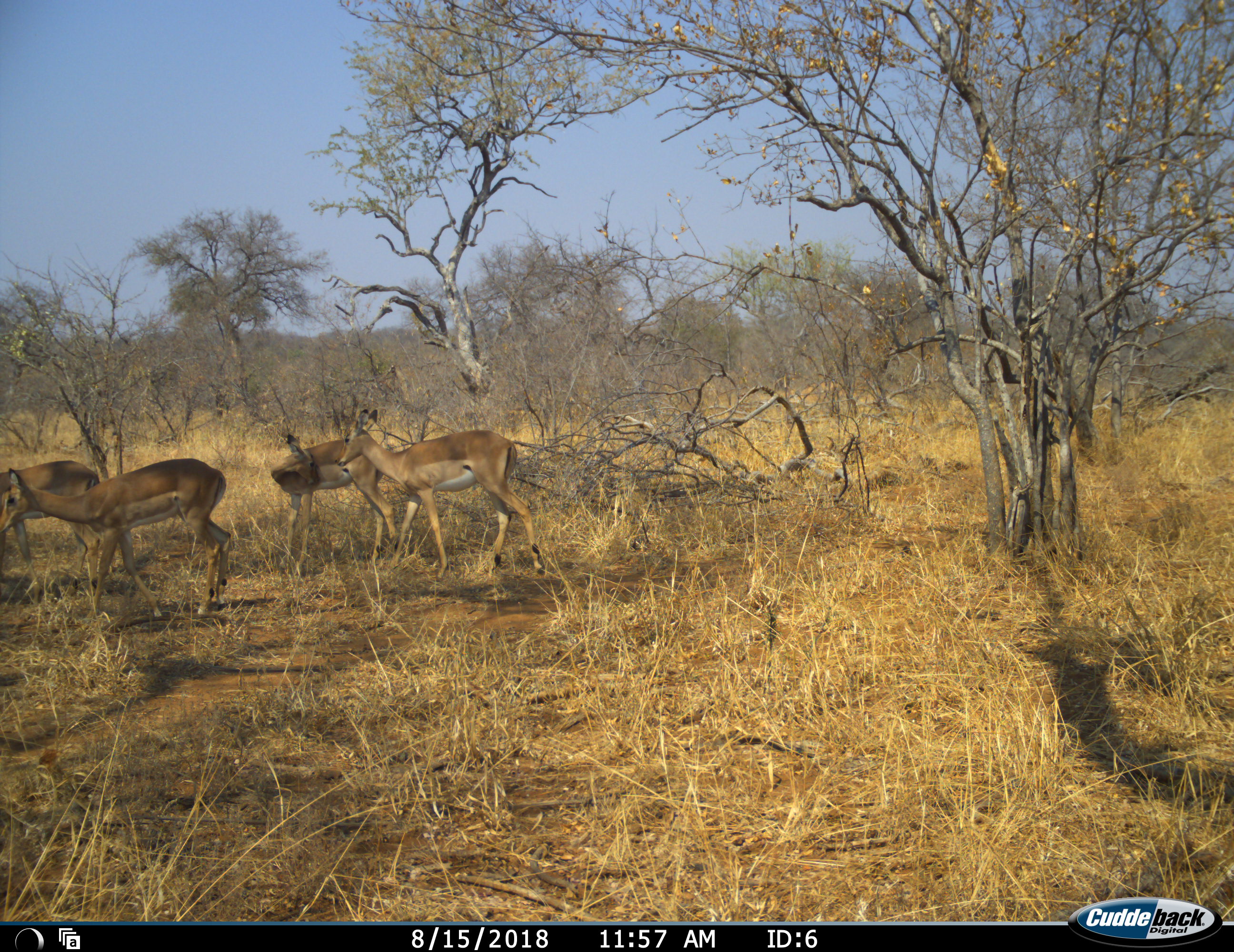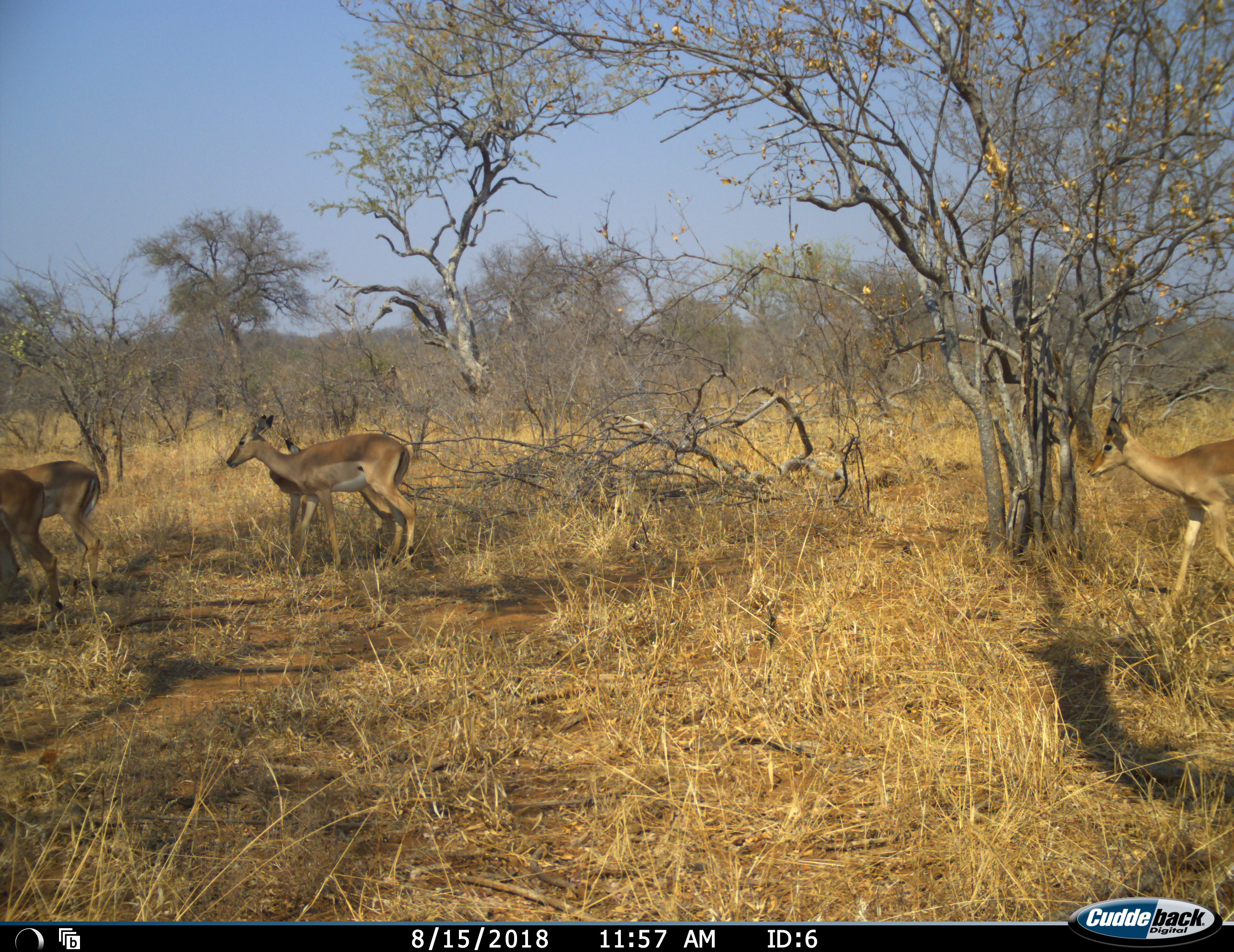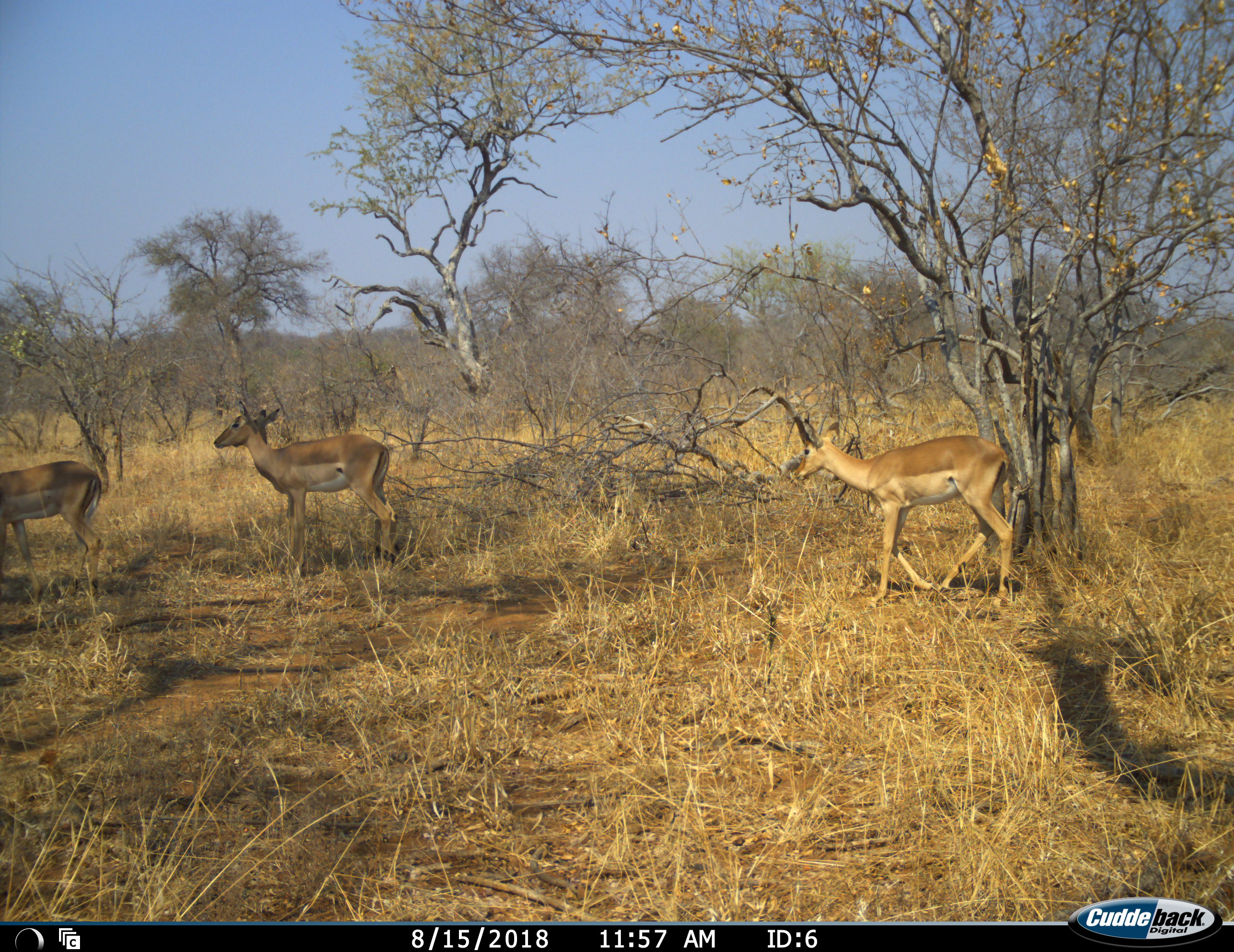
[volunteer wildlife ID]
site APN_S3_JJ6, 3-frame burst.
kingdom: Animalia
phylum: Chordata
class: Mammalia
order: Artiodactyla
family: Bovidae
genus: Aepyceros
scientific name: Aepyceros melampus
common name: impala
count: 5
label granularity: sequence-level